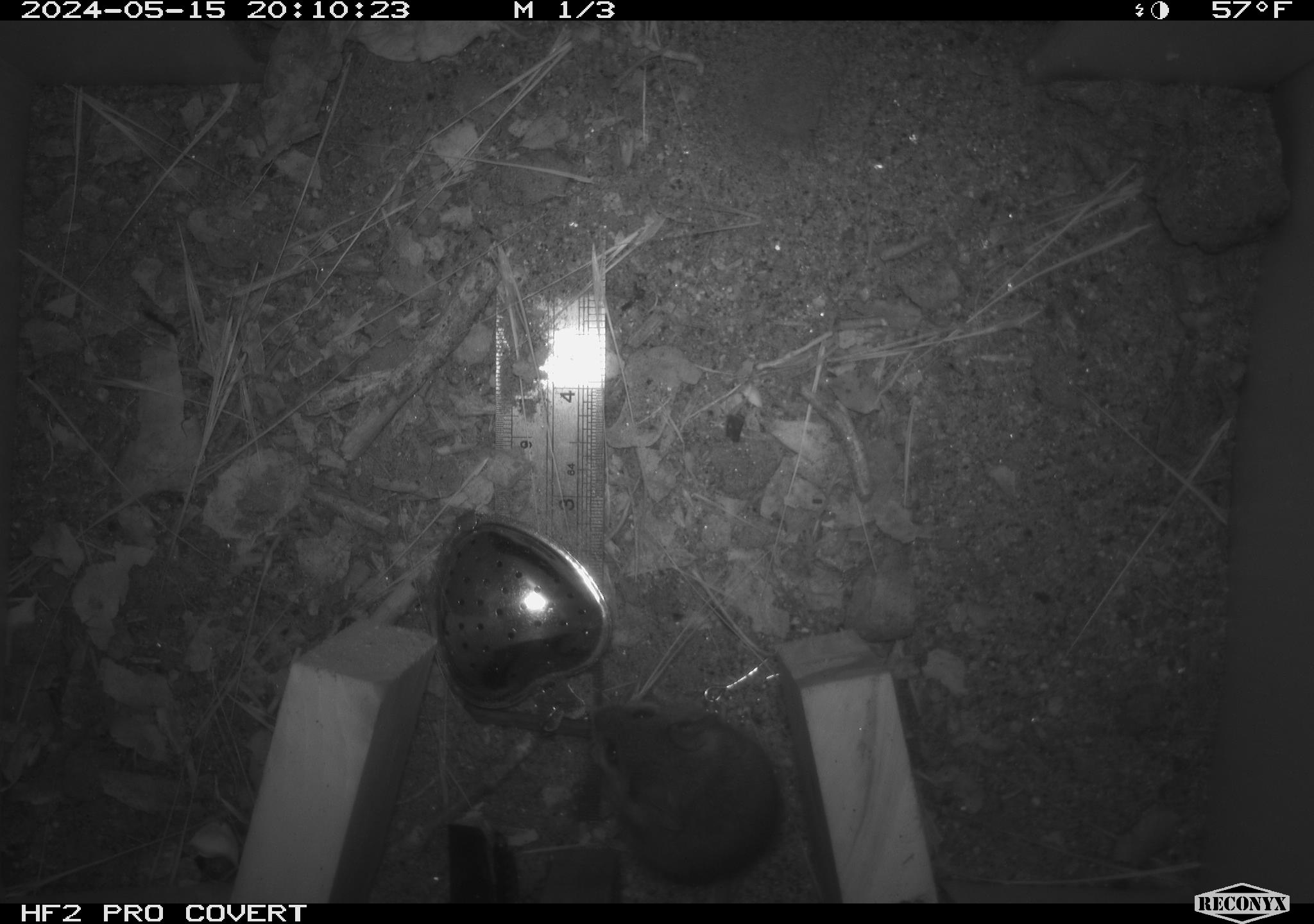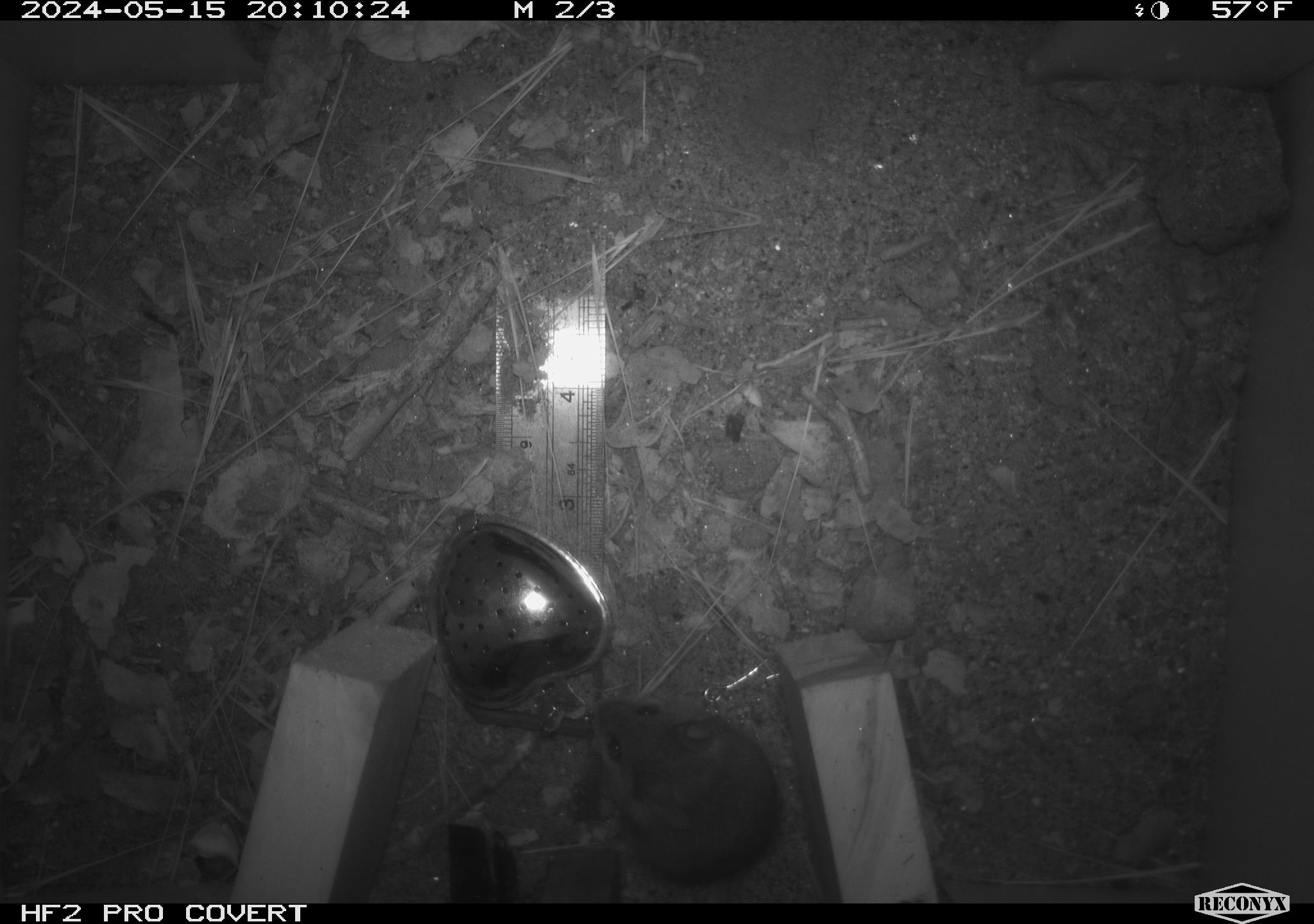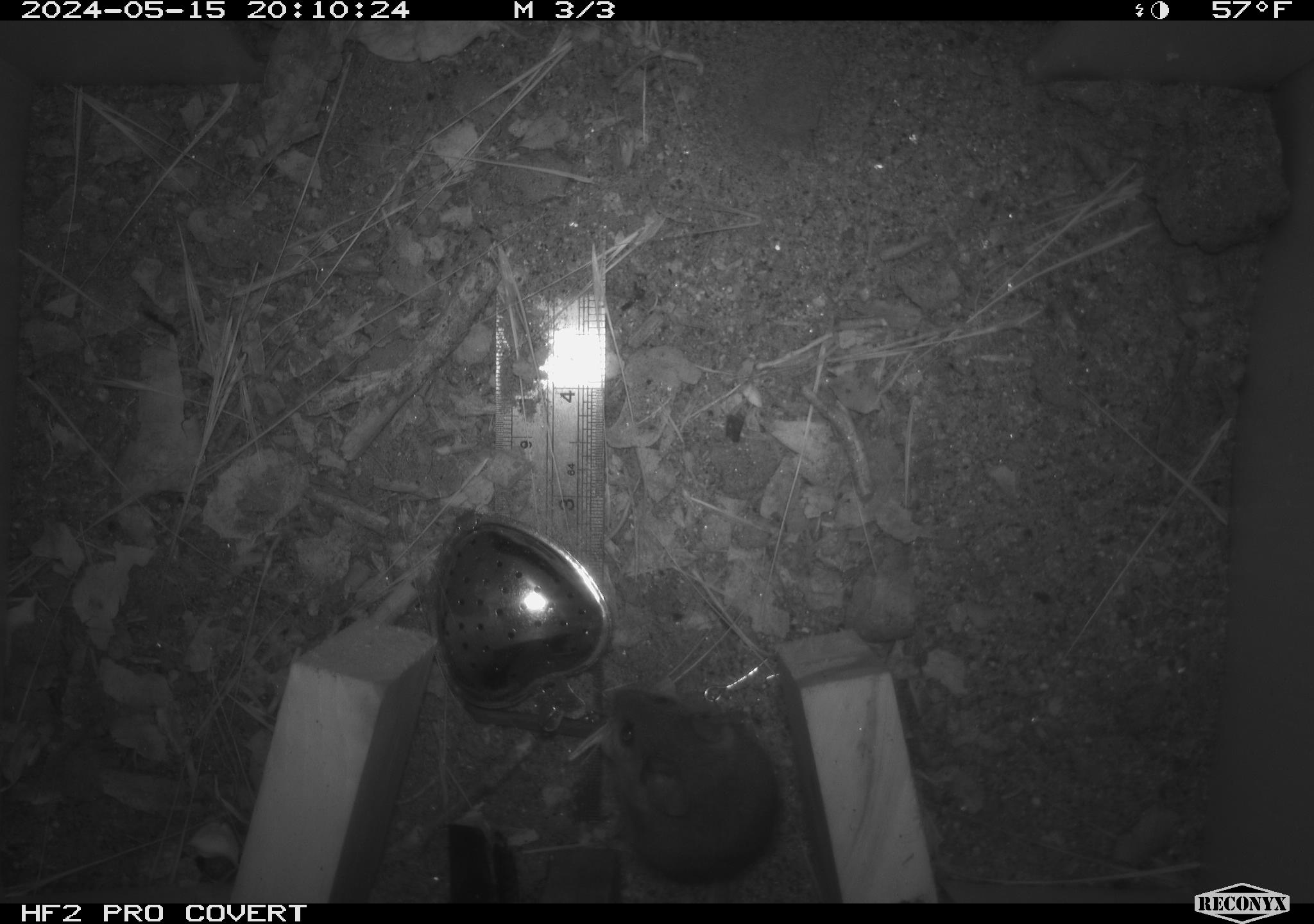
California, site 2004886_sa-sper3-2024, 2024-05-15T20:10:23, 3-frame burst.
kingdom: Animalia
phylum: Chordata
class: Mammalia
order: Rodentia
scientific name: Rodentia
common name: mouse species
Mouse species (Rodentia).